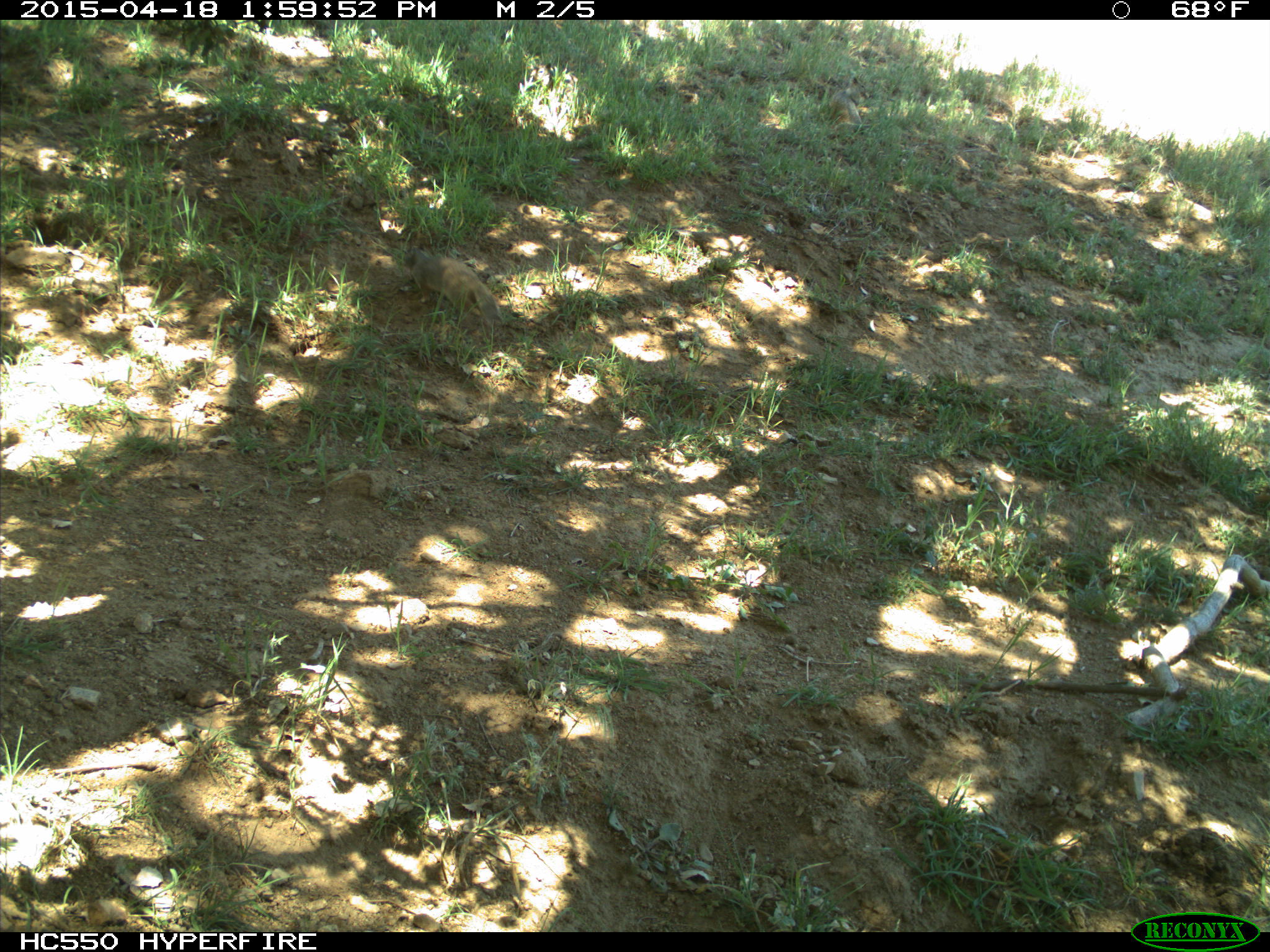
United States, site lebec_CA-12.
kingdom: Animalia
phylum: Chordata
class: Mammalia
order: Rodentia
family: Sciuridae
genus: Otospermophilus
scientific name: Otospermophilus beecheyi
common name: california ground squirrel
Otospermophilus beecheyi (california ground squirrel).